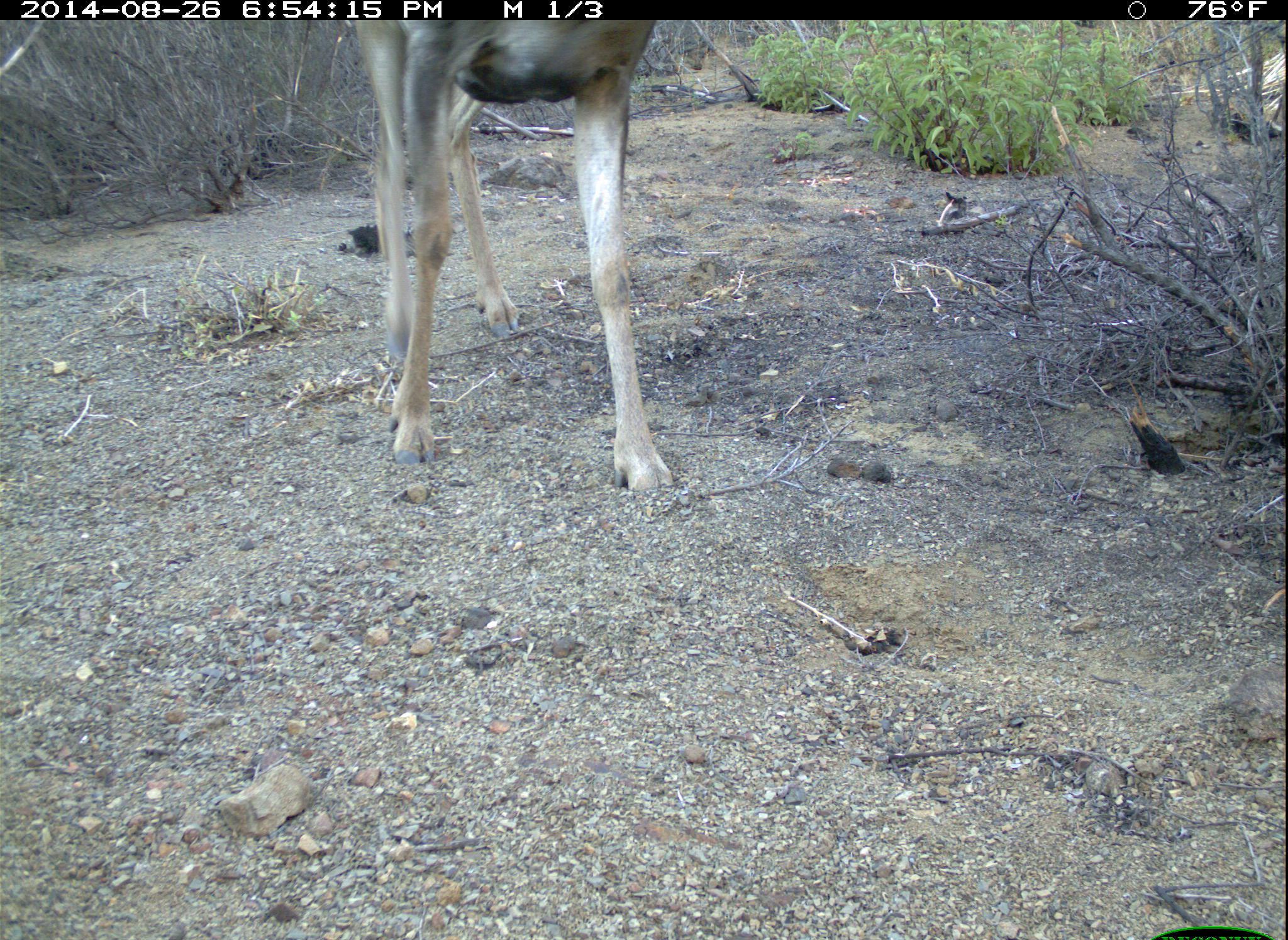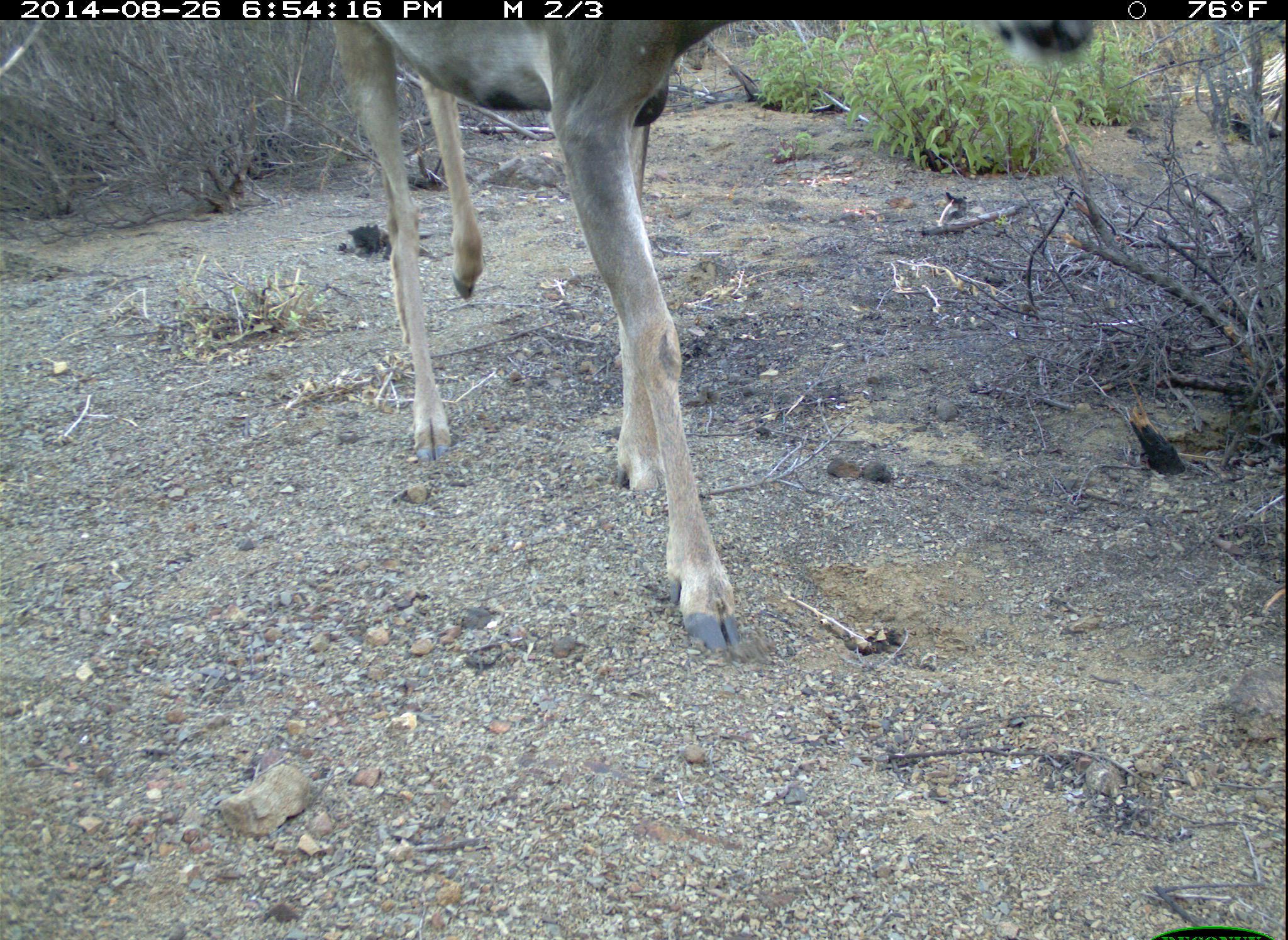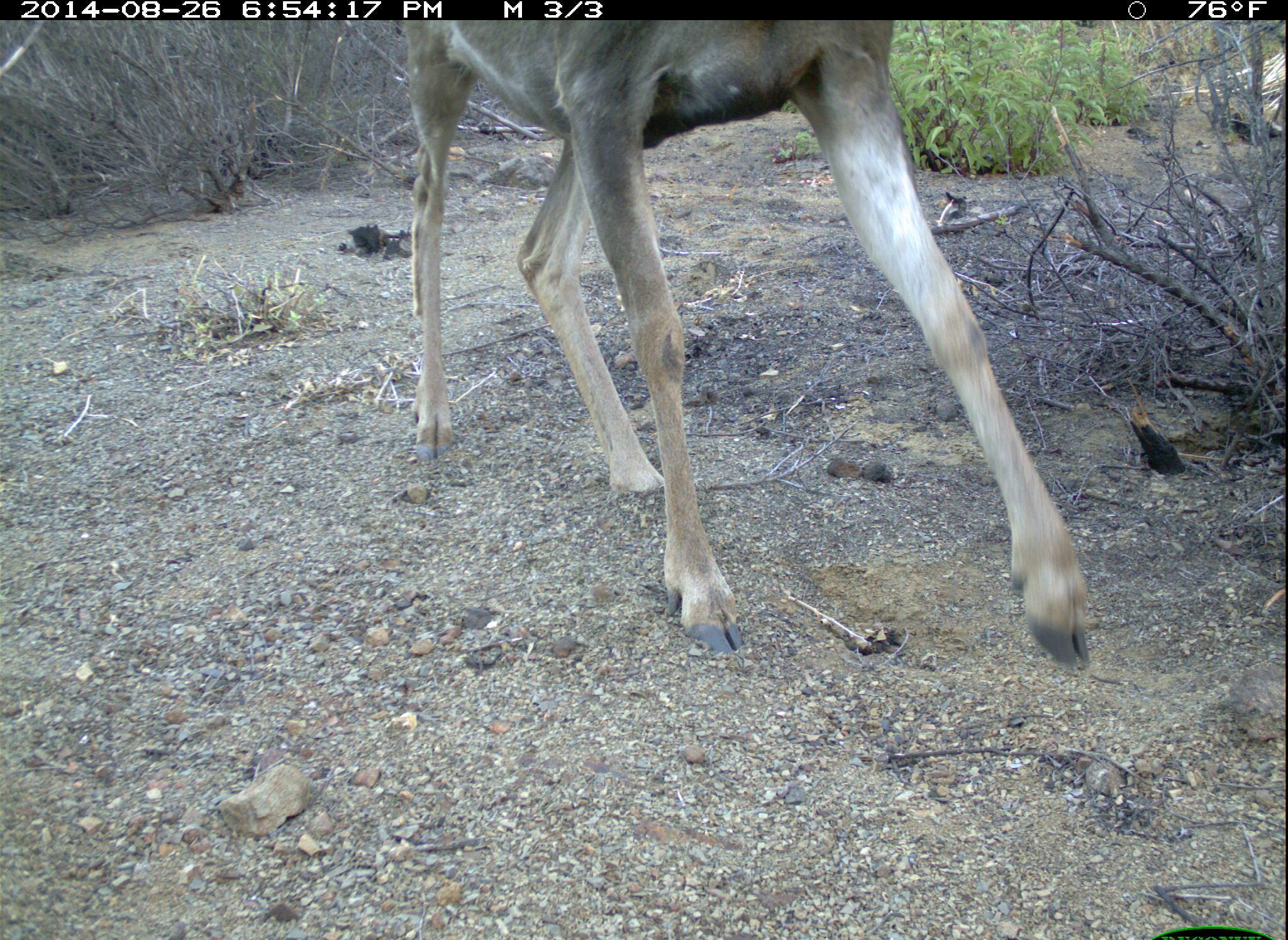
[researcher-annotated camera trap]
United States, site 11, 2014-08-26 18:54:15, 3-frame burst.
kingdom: Animalia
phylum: Chordata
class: Mammalia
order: Artiodactyla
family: Cervidae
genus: Odocoileus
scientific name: Odocoileus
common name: deer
Deer (Odocoileus).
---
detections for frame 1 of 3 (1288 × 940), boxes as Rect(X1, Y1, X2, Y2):
deer: Rect(344, 18, 677, 494)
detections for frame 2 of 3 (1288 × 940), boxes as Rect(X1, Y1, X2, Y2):
deer: Rect(331, 14, 1096, 653)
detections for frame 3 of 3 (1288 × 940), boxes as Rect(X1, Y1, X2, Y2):
deer: Rect(402, 12, 1092, 671)